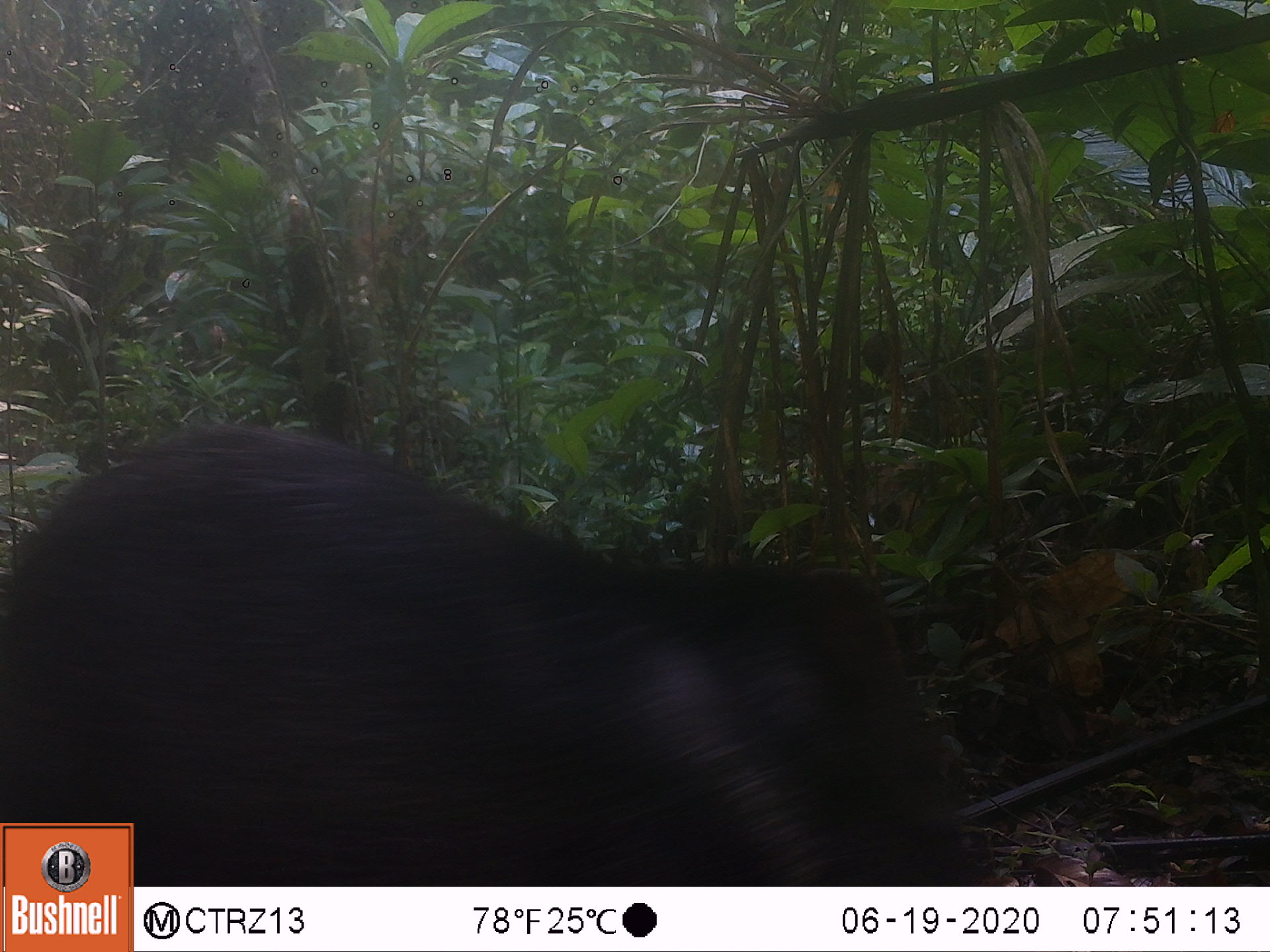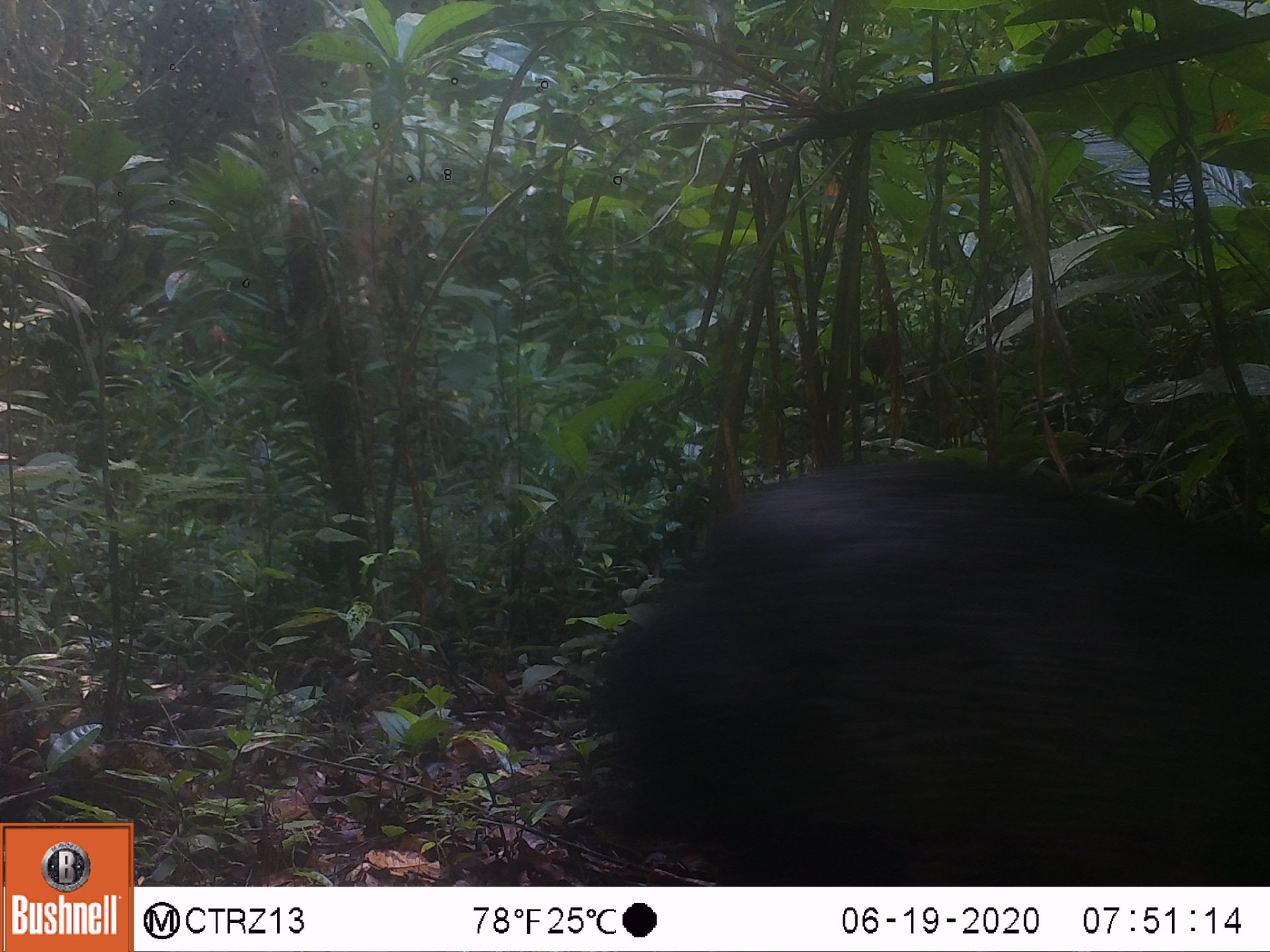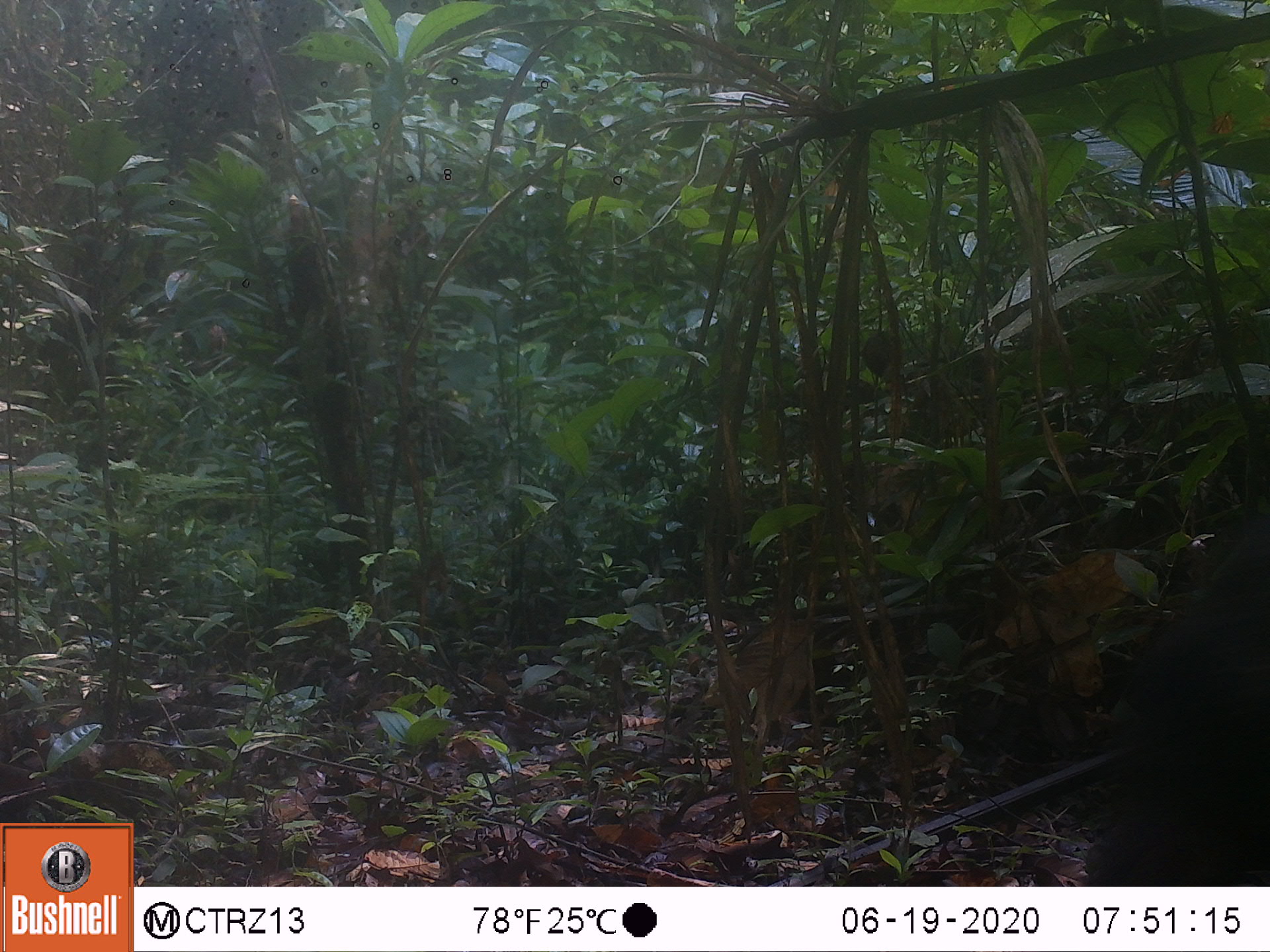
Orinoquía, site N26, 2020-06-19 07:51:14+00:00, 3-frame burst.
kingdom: Animalia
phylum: Chordata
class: Mammalia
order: Artiodactyla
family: Tayassuidae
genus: Pecari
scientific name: Pecari tajacu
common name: collared peccary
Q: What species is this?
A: Collared peccary (Pecari tajacu).